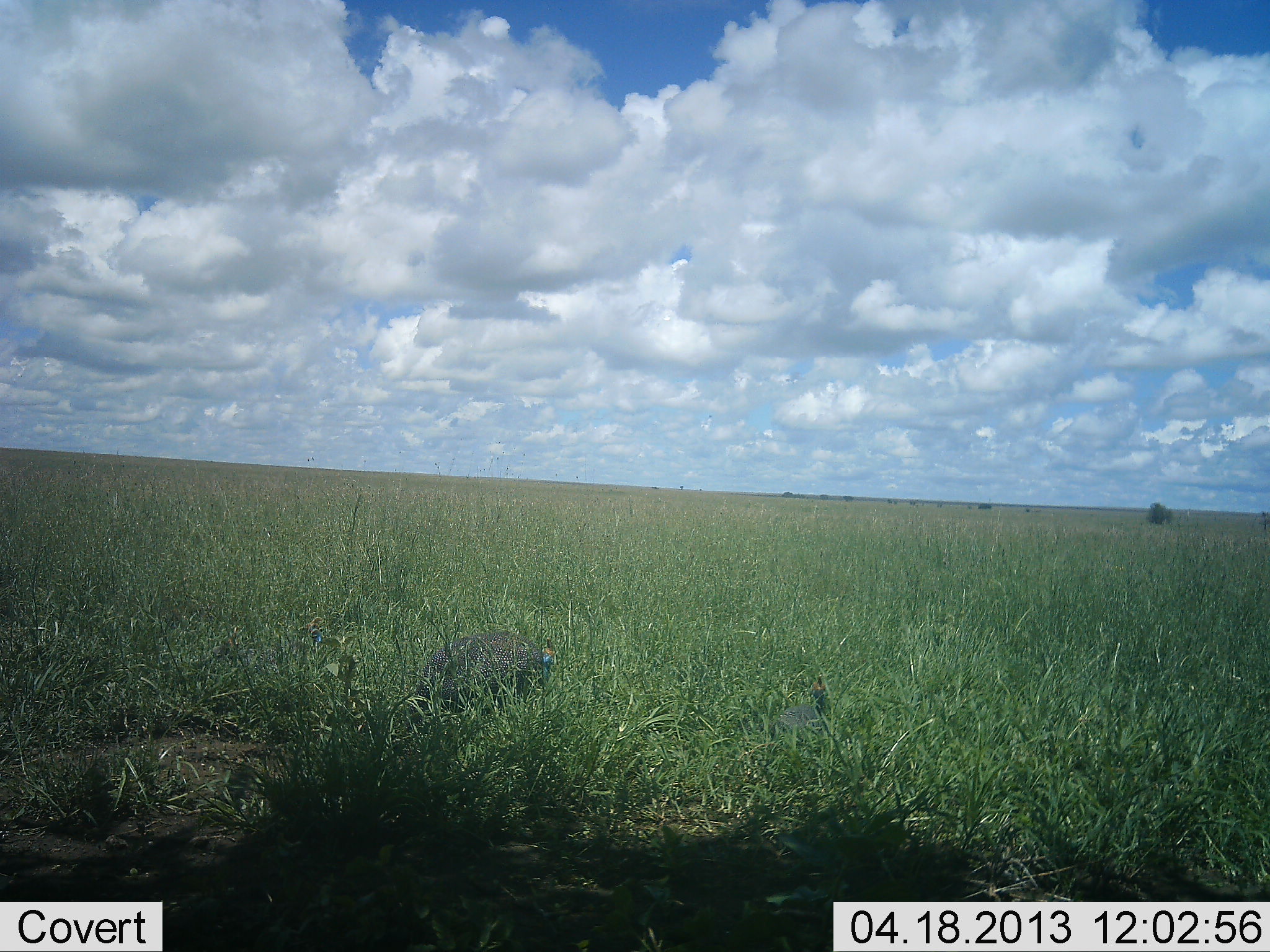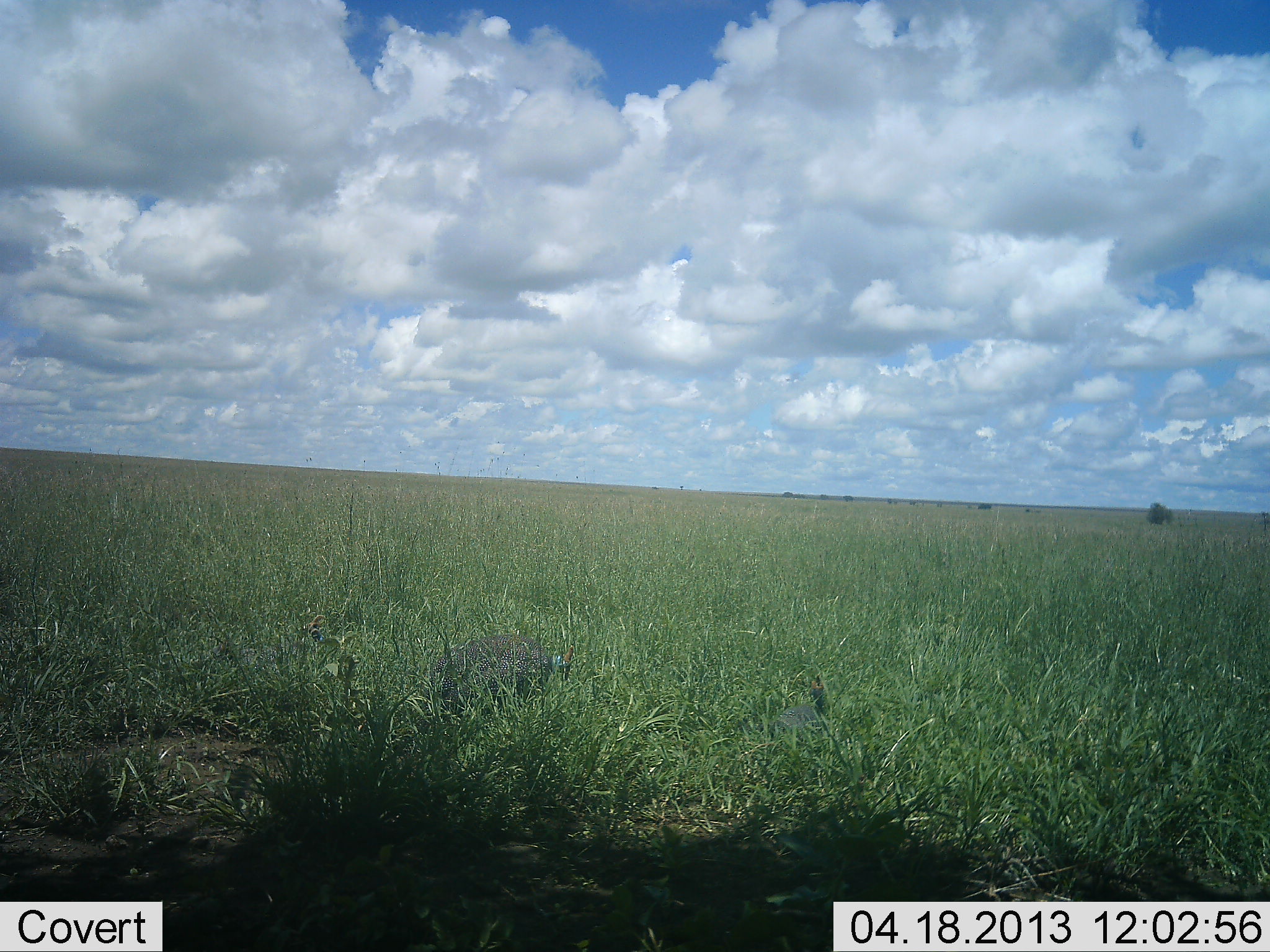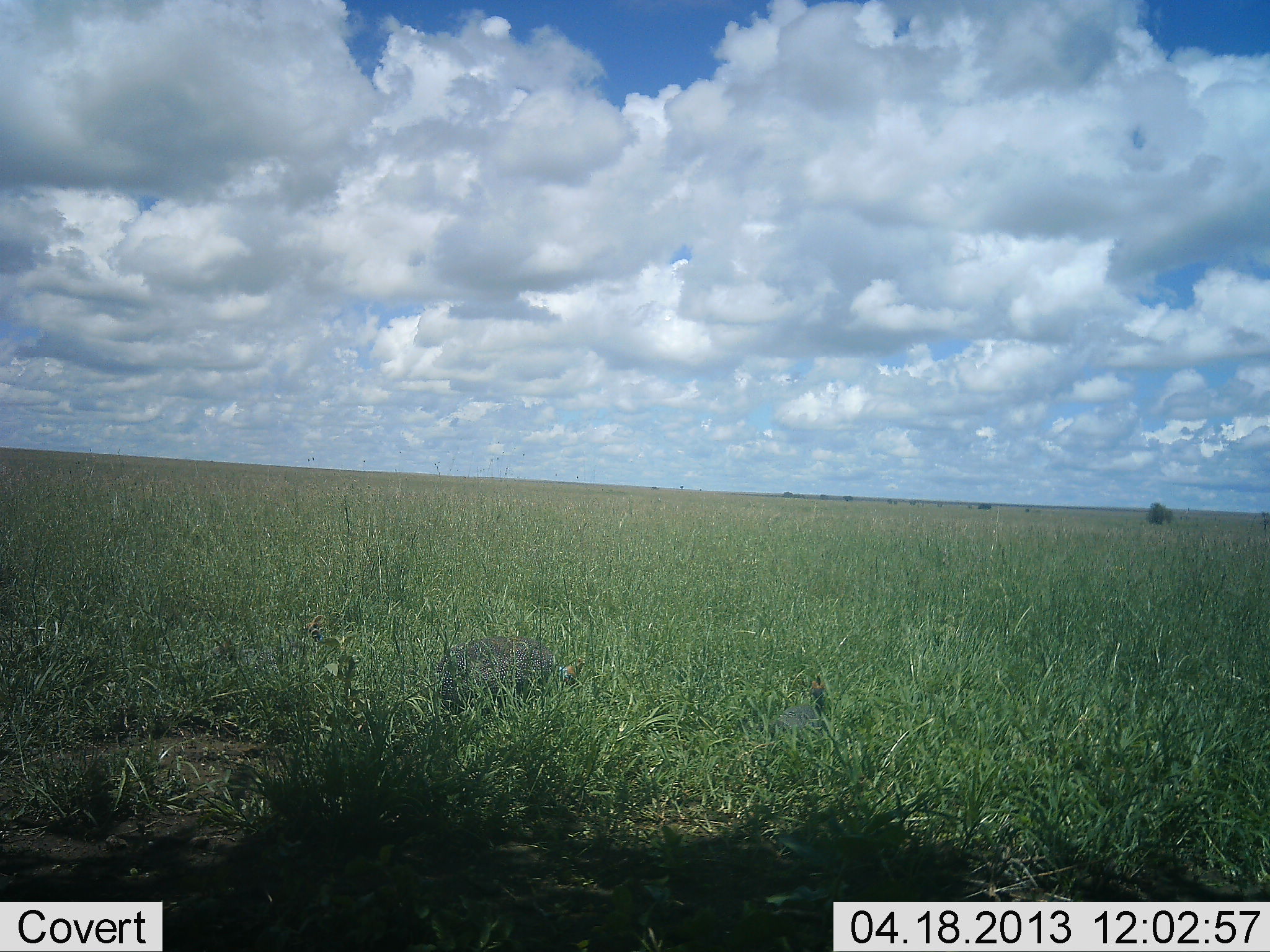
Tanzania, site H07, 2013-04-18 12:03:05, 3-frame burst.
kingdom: Animalia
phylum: Chordata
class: Aves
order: Galliformes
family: Numididae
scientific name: Numididae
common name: guinea fowl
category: guineafowl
Guineafowl (guinea fowl) (Numididae), count 2. Behavior (volunteer vote fractions): standing 30%, resting 50%, moving 10%, interacting 0%. Young present (vote fraction): 0%. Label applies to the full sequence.